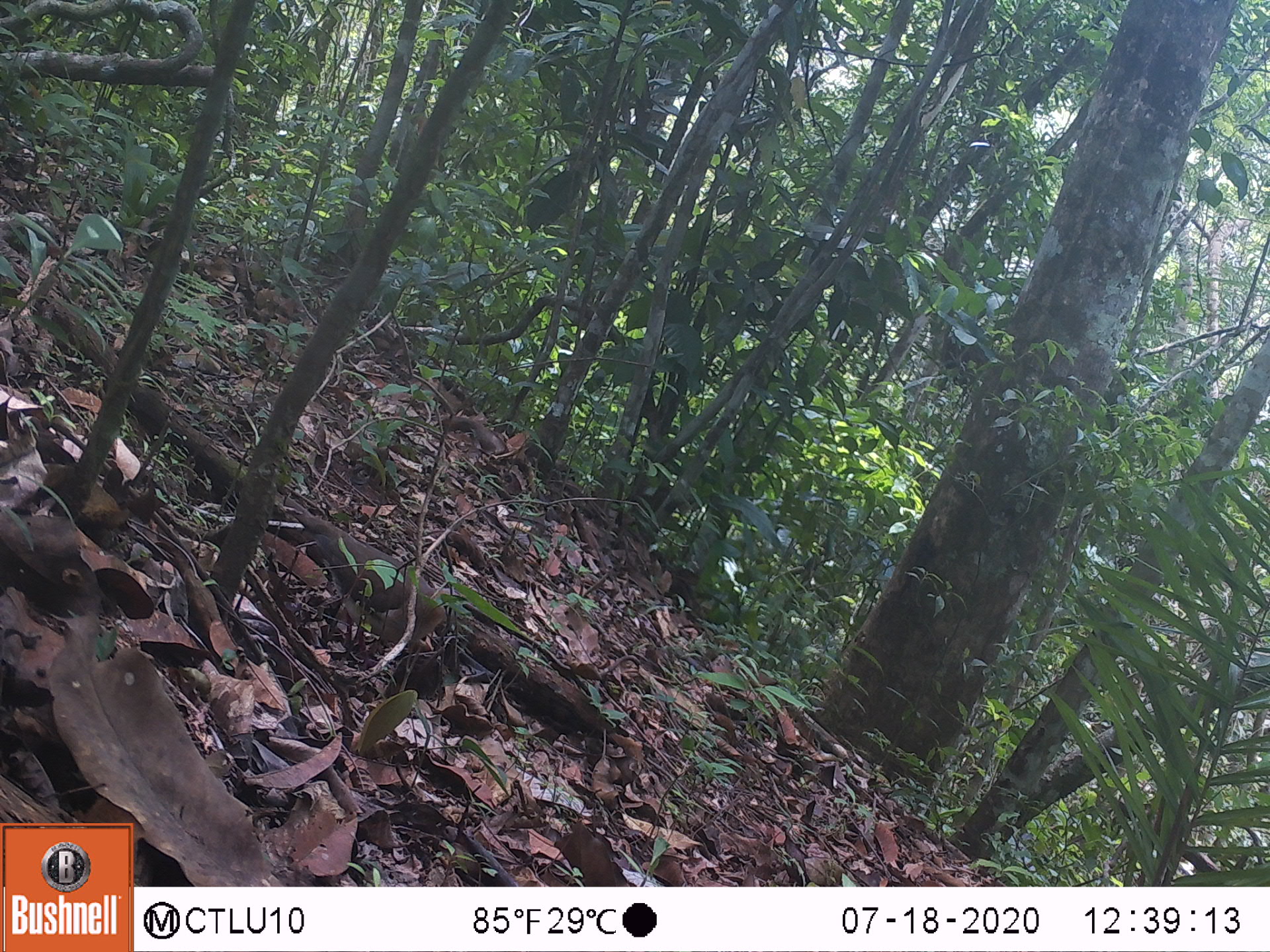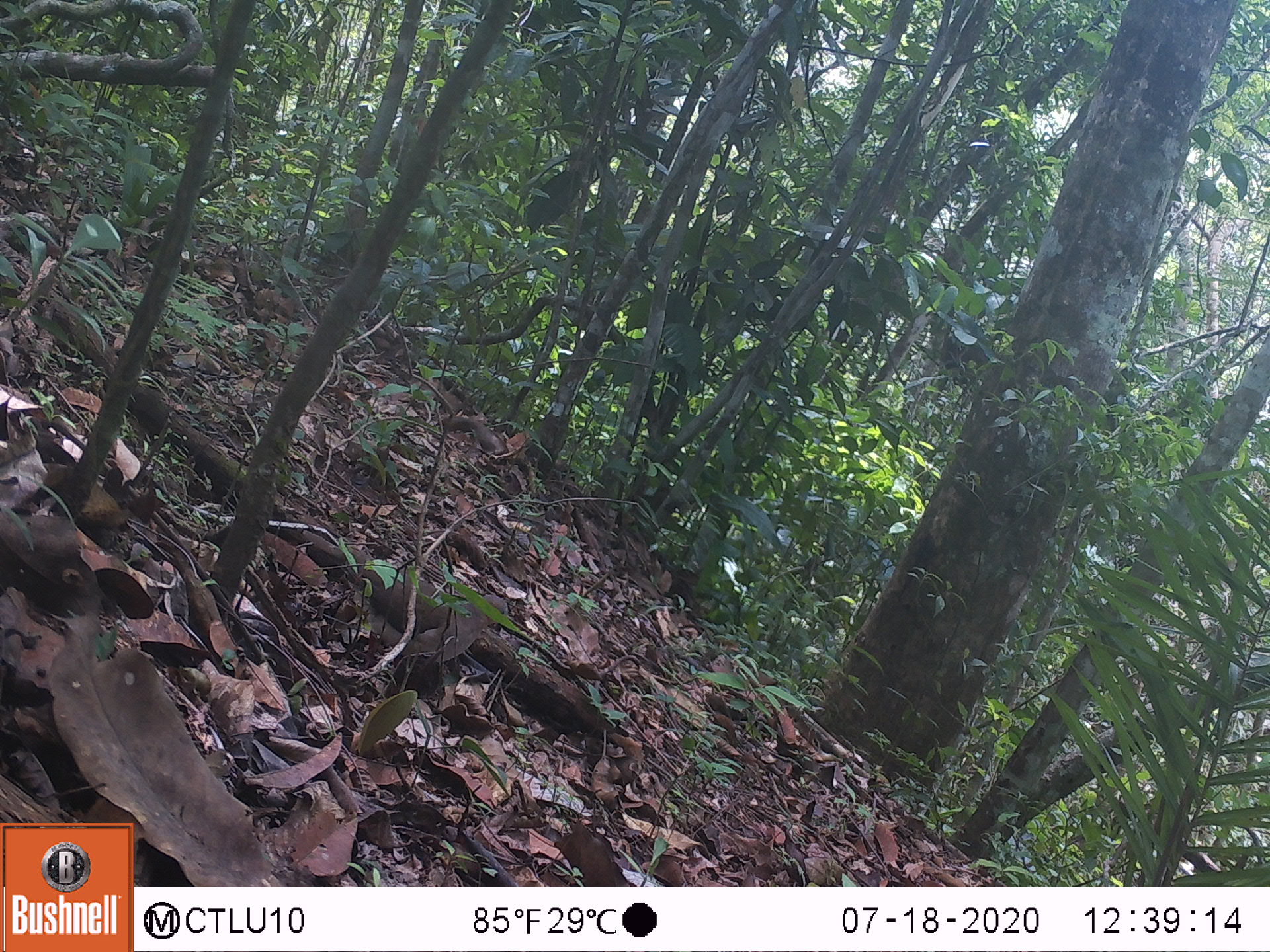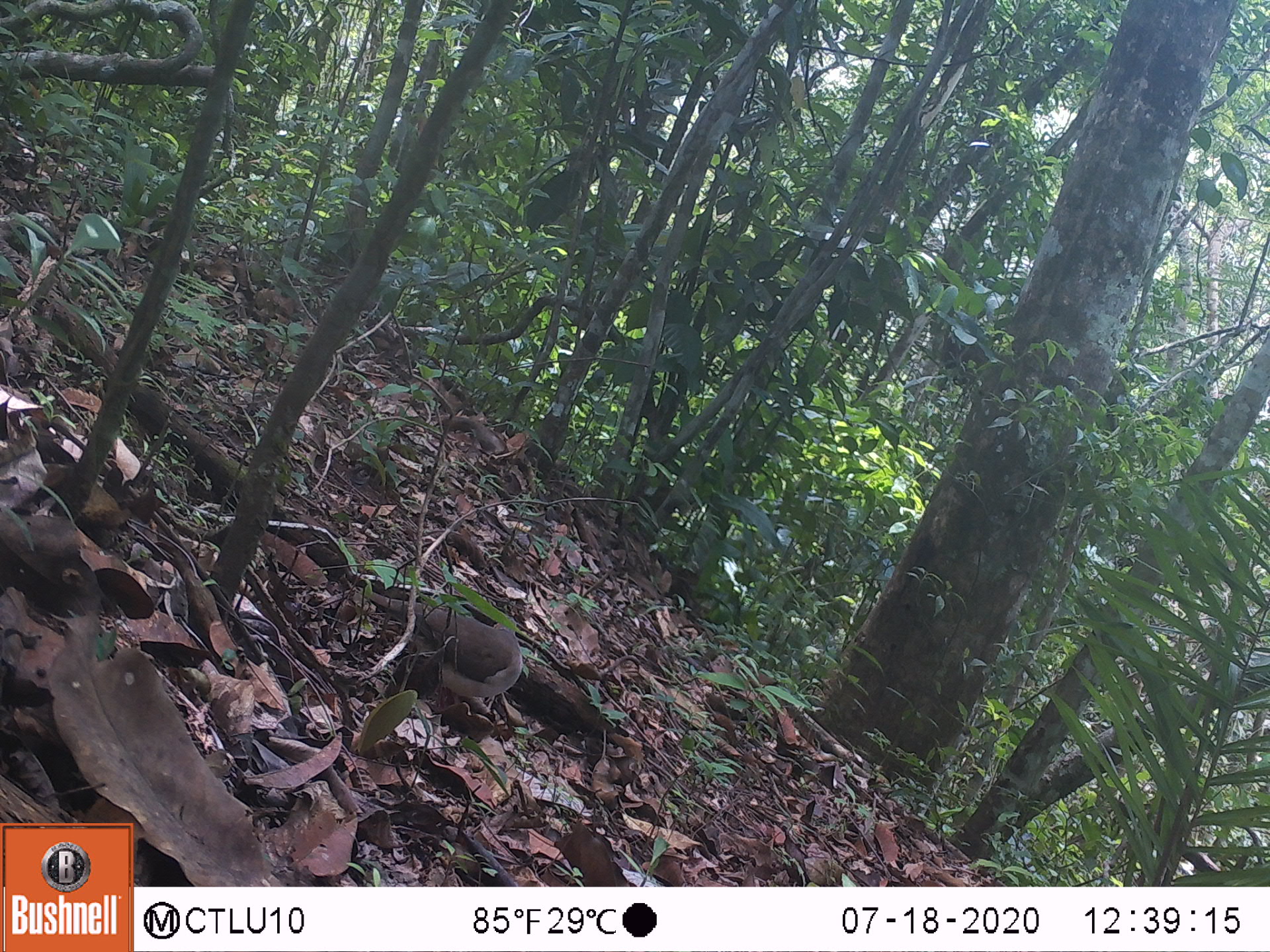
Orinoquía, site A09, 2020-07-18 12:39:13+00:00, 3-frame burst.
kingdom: Animalia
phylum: Chordata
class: Aves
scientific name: Aves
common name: bird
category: unknown bird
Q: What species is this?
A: Unknown bird (bird) (Aves).